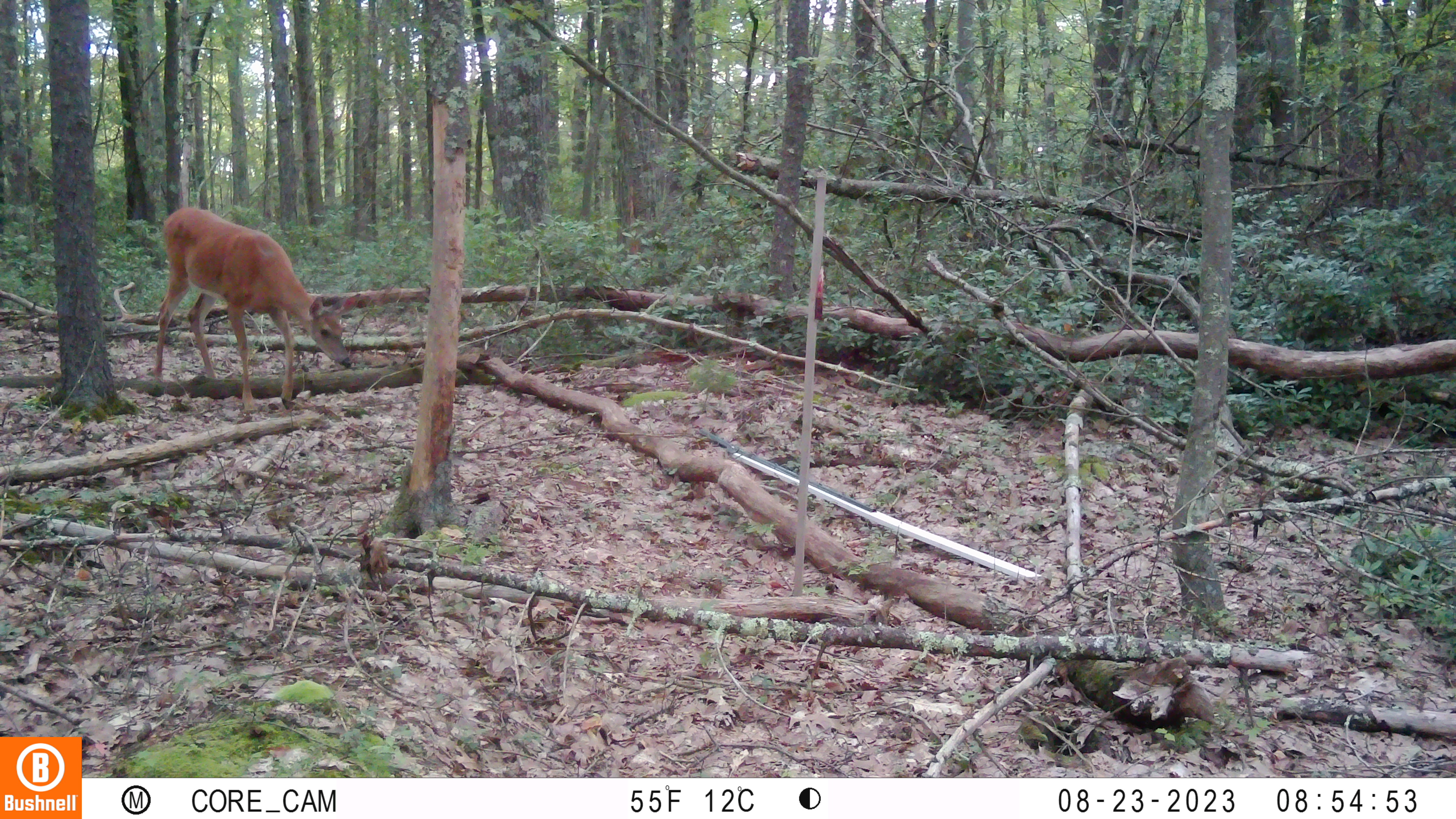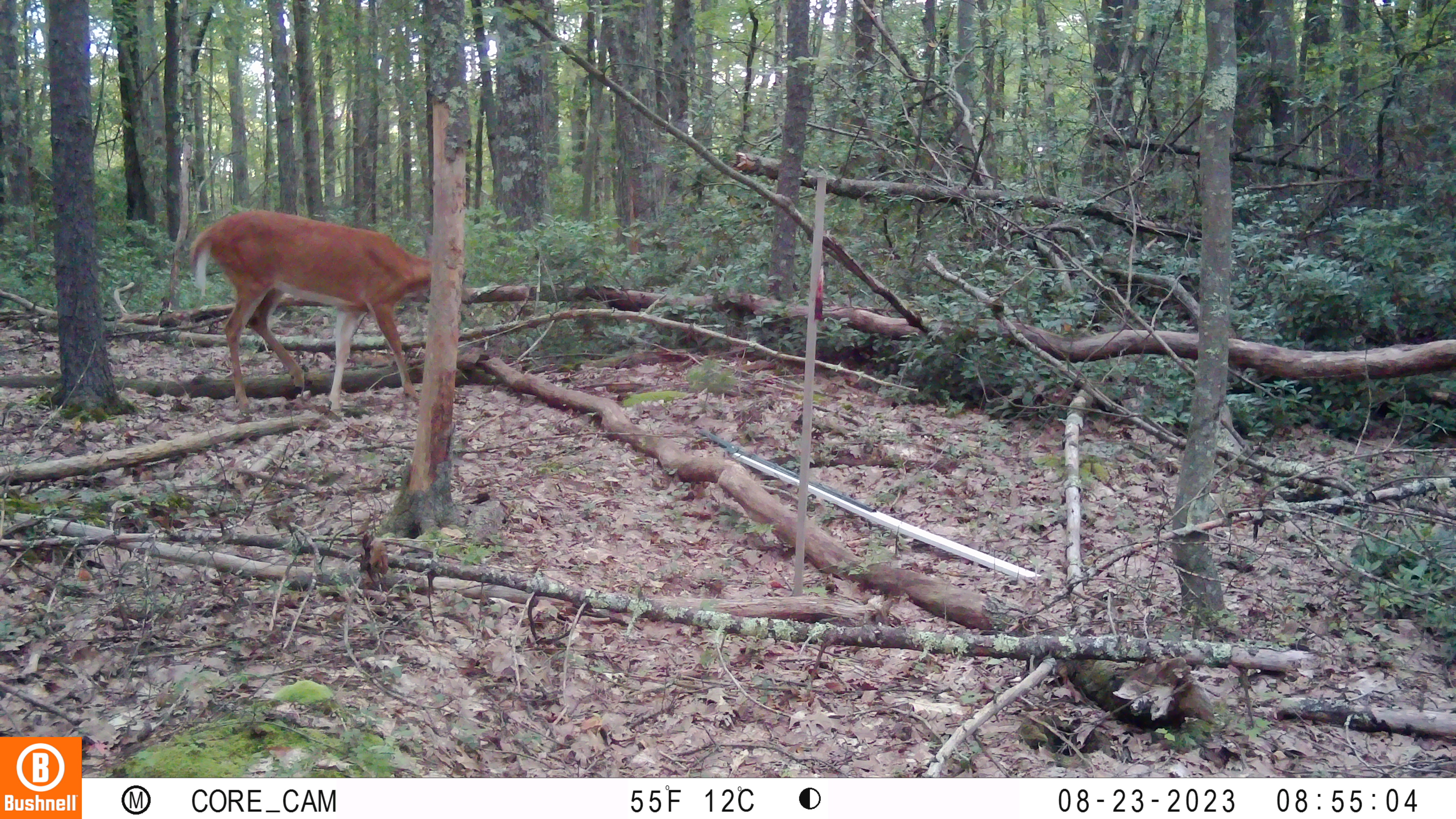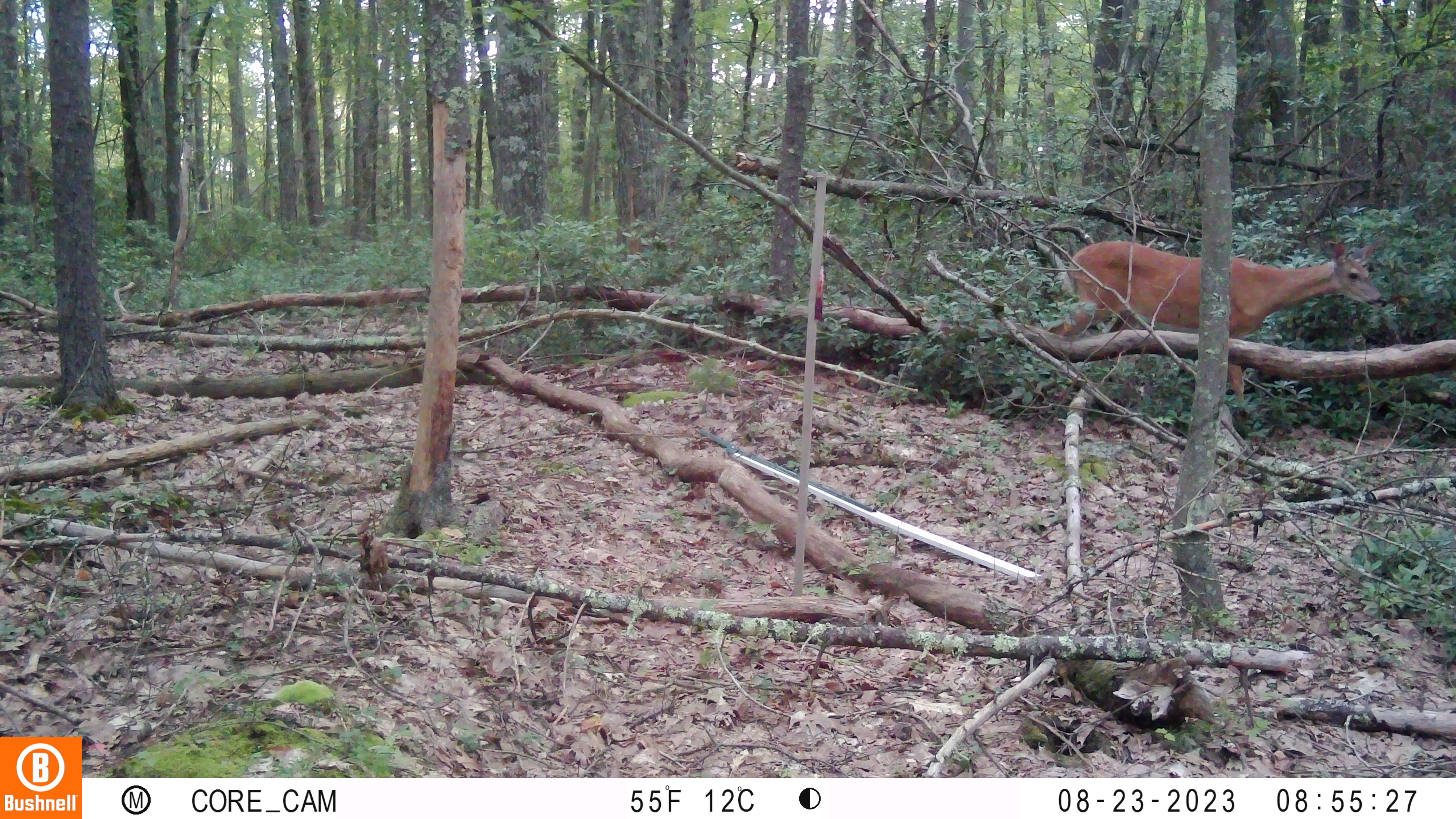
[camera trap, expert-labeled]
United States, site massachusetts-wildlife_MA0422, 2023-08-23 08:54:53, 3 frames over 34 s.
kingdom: Animalia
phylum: Chordata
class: Mammalia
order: Artiodactyla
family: Cervidae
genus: Odocoileus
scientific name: Odocoileus virginianus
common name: white-tailed deer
White-tailed deer (Odocoileus virginianus).